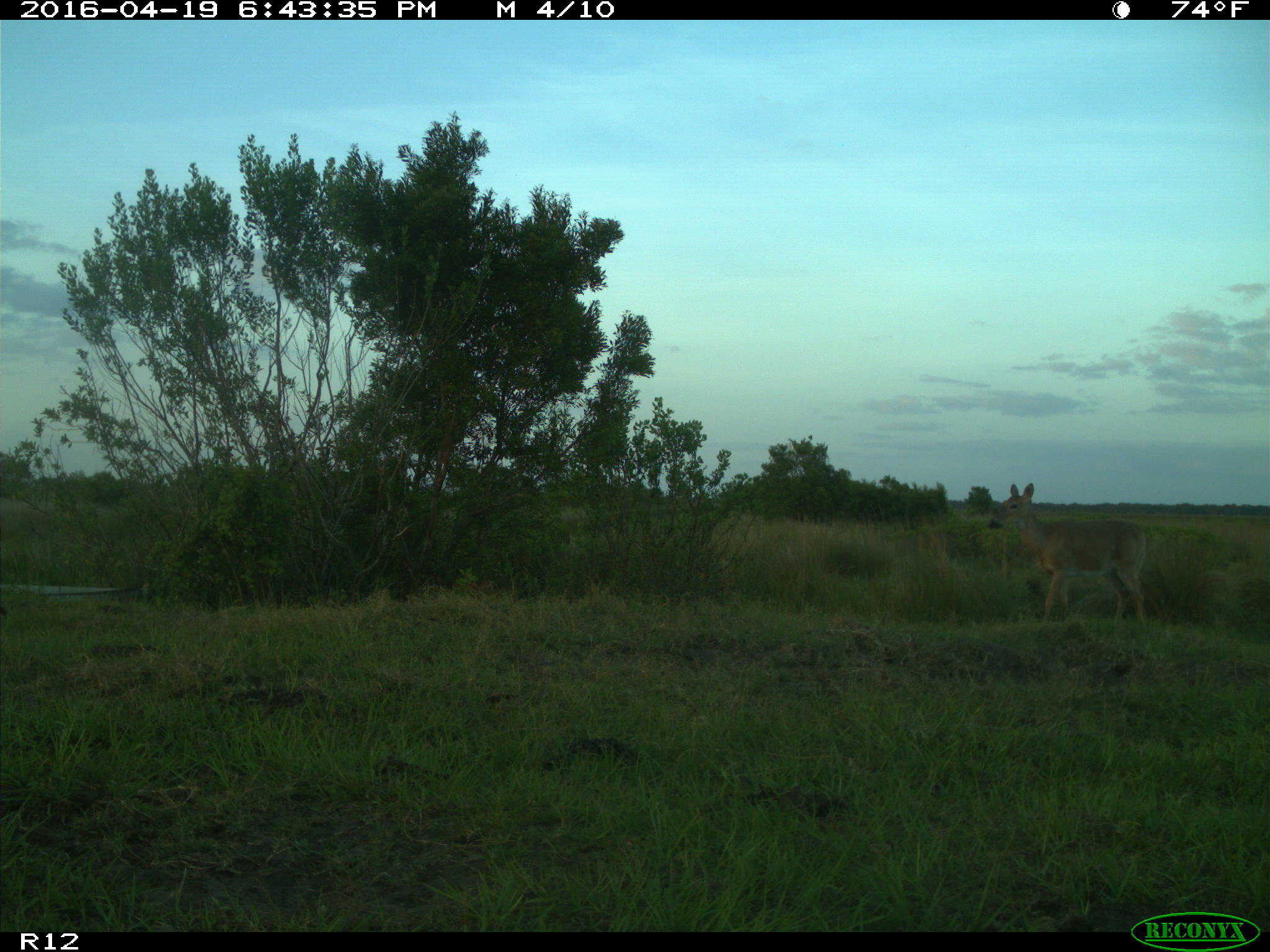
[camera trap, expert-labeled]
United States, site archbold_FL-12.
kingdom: Animalia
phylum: Chordata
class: Mammalia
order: Artiodactyla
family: Cervidae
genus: Odocoileus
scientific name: Odocoileus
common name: deer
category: unidentified deer